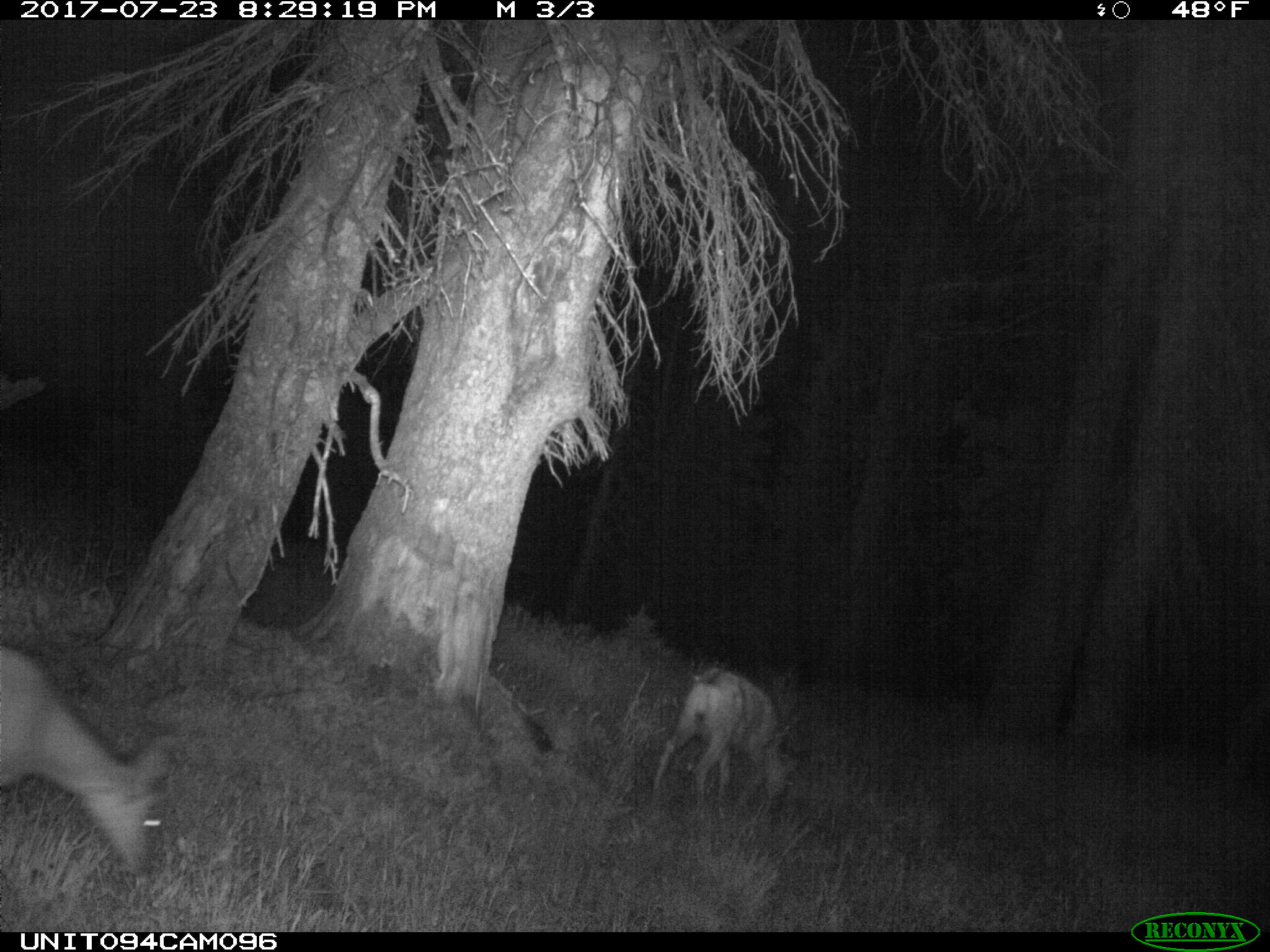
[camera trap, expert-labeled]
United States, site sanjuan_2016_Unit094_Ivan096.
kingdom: Animalia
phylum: Chordata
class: Mammalia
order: Artiodactyla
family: Cervidae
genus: Odocoileus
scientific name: Odocoileus hemionus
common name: mule deer